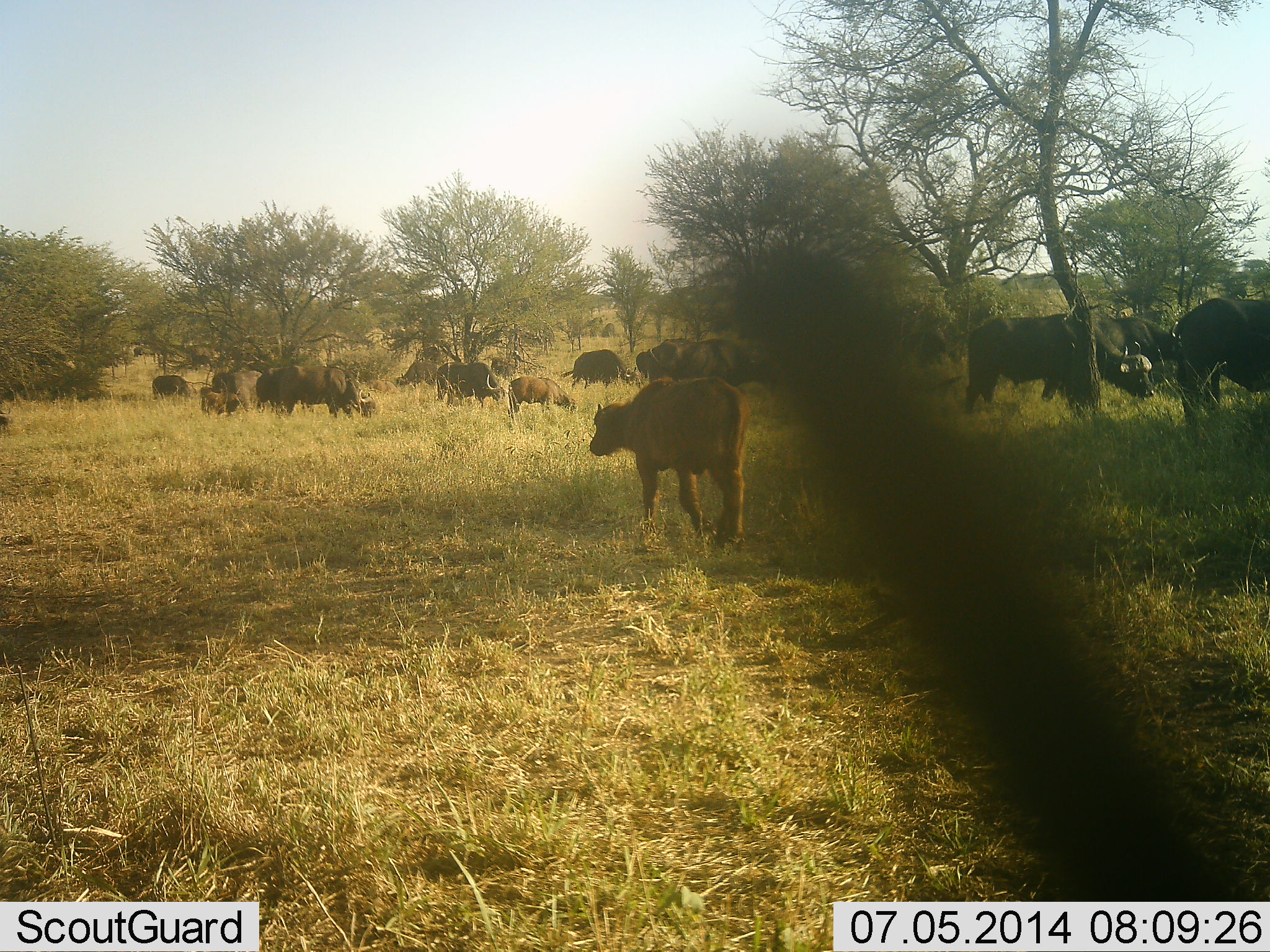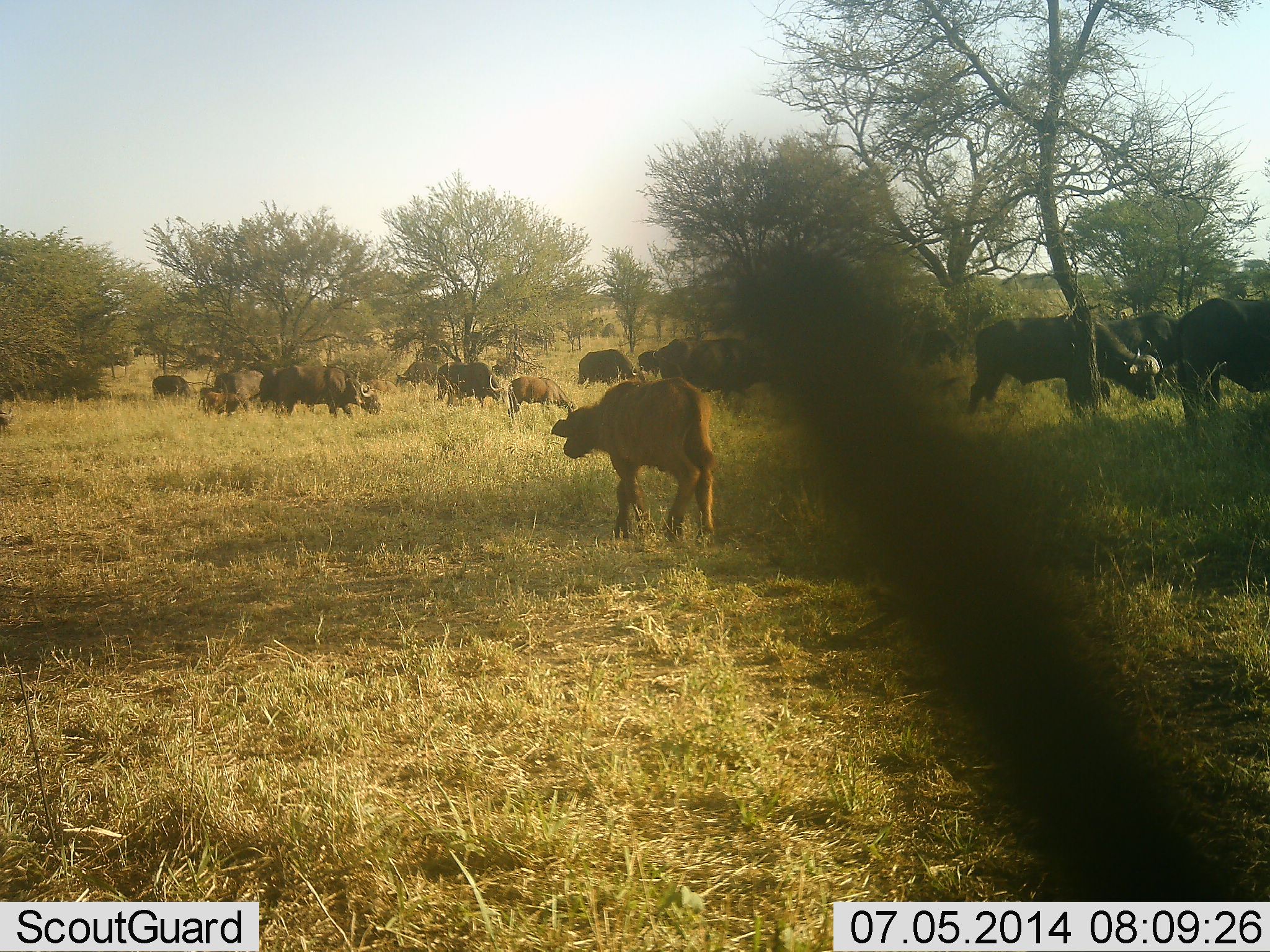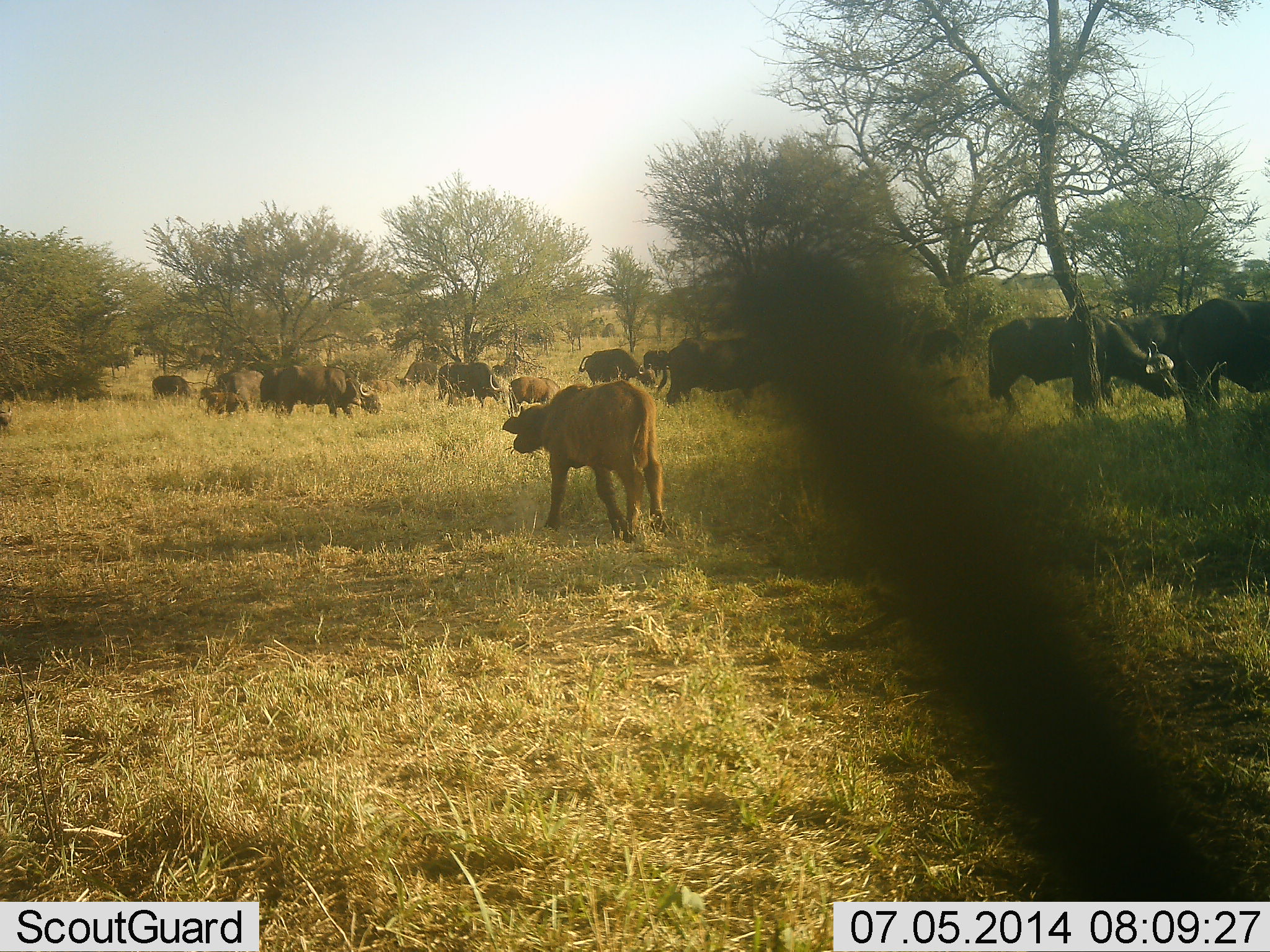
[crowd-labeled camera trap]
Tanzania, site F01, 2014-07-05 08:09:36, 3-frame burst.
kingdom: Animalia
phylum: Chordata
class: Mammalia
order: Artiodactyla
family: Bovidae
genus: Syncerus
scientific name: Syncerus caffer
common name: cape buffalo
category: buffalo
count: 11-50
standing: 40%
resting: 0%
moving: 60%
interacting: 0%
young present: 50%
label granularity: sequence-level